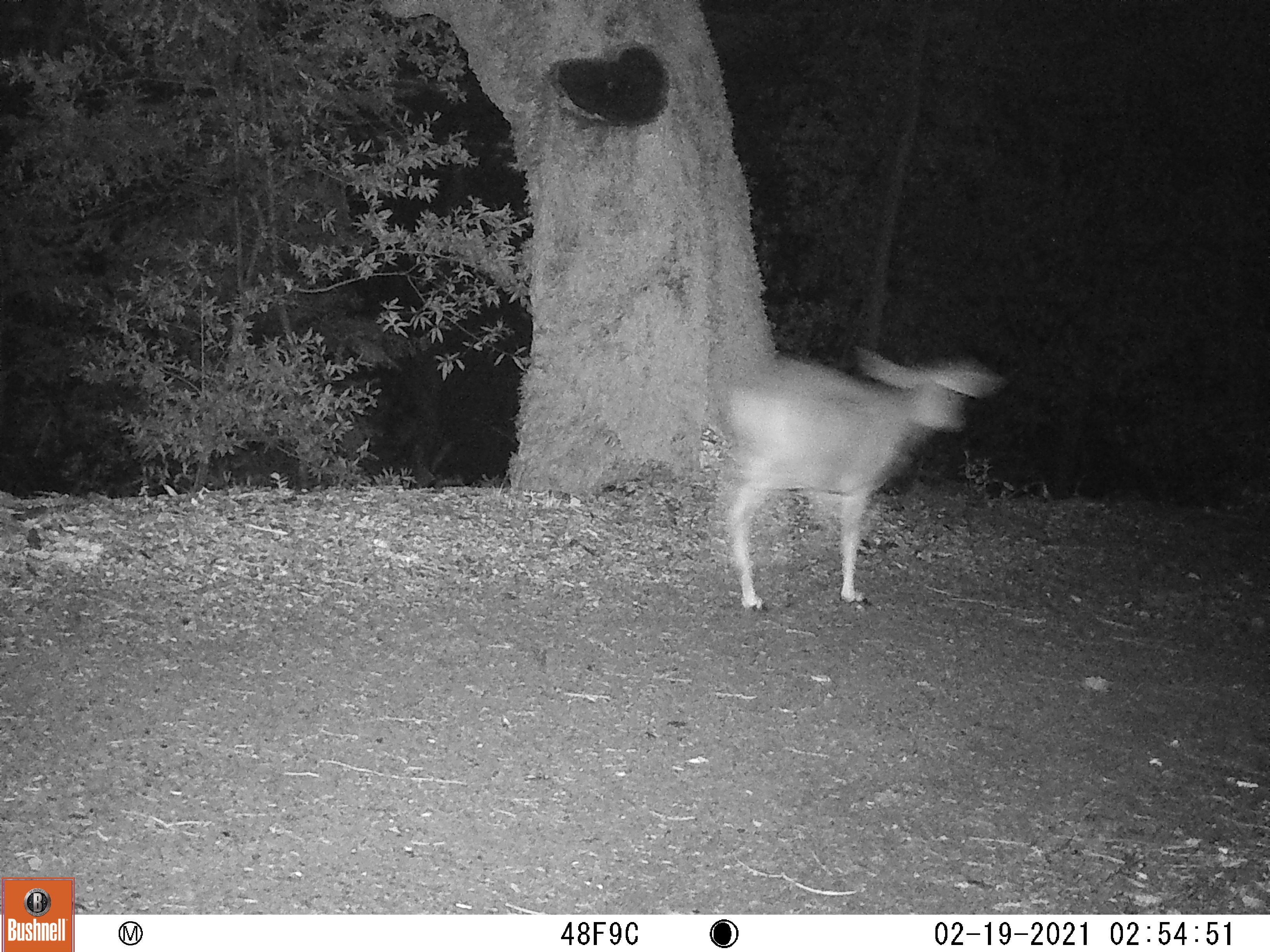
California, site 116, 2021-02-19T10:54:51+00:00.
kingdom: Animalia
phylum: Chordata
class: Mammalia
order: Artiodactyla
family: Cervidae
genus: Odocoileus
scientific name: Odocoileus hemionus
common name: mule deer